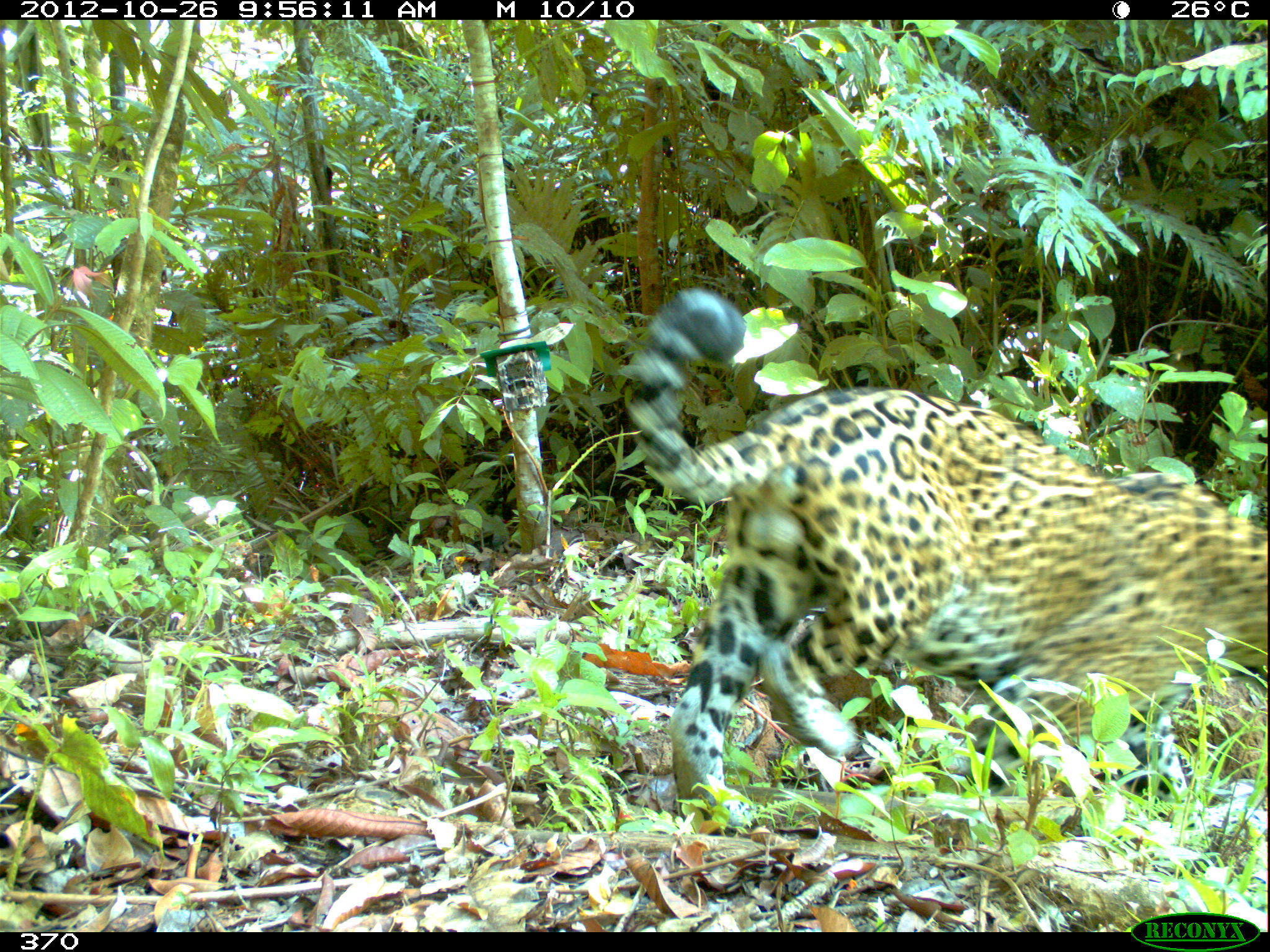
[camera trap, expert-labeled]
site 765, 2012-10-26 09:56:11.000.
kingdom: Animalia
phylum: Chordata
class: Mammalia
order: Carnivora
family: Felidae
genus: Panthera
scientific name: Panthera onca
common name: jaguar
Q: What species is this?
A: Panthera onca (jaguar).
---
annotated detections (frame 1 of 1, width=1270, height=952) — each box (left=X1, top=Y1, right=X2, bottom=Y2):
panthera onca: (left=627, top=285, right=1270, bottom=833)